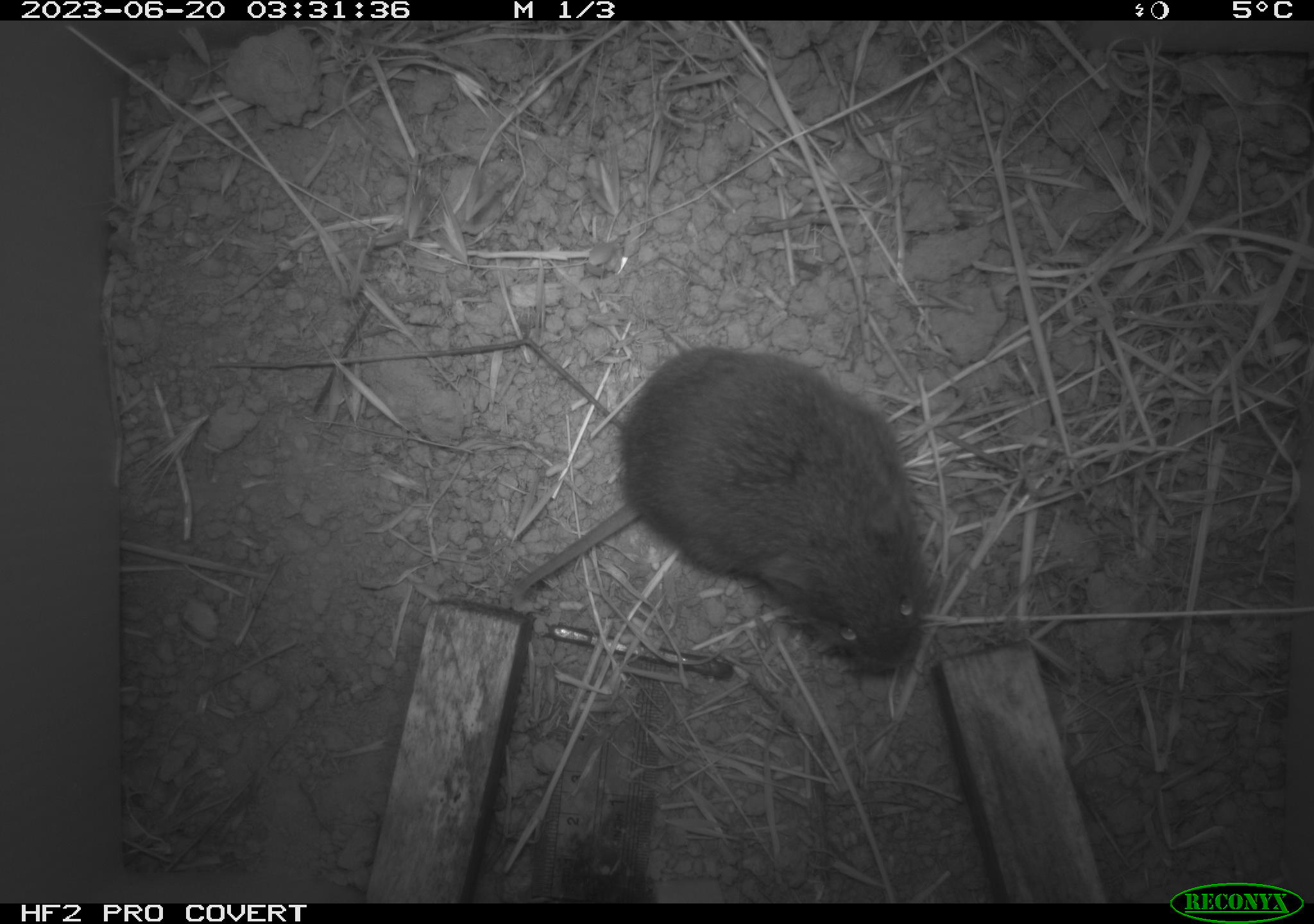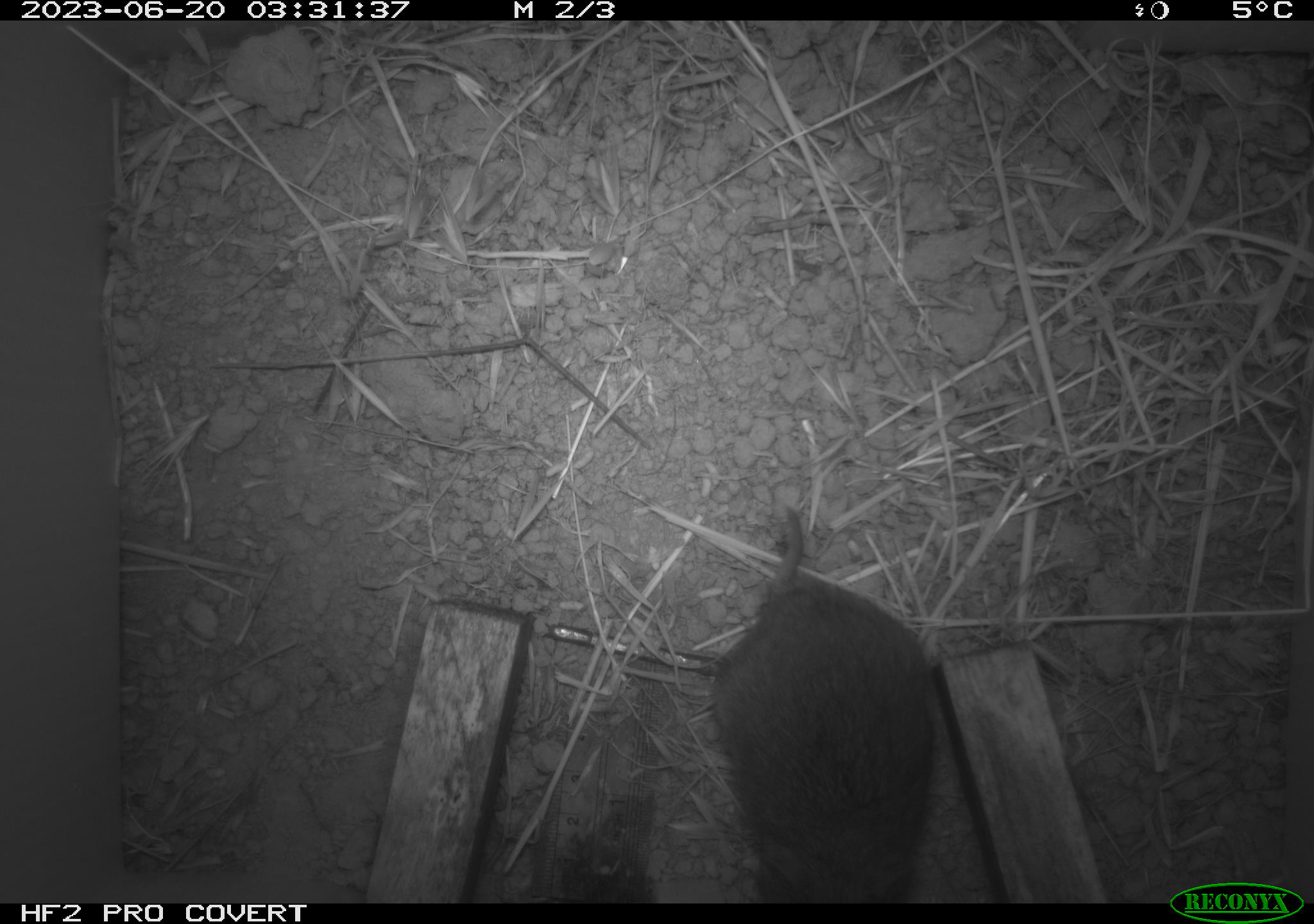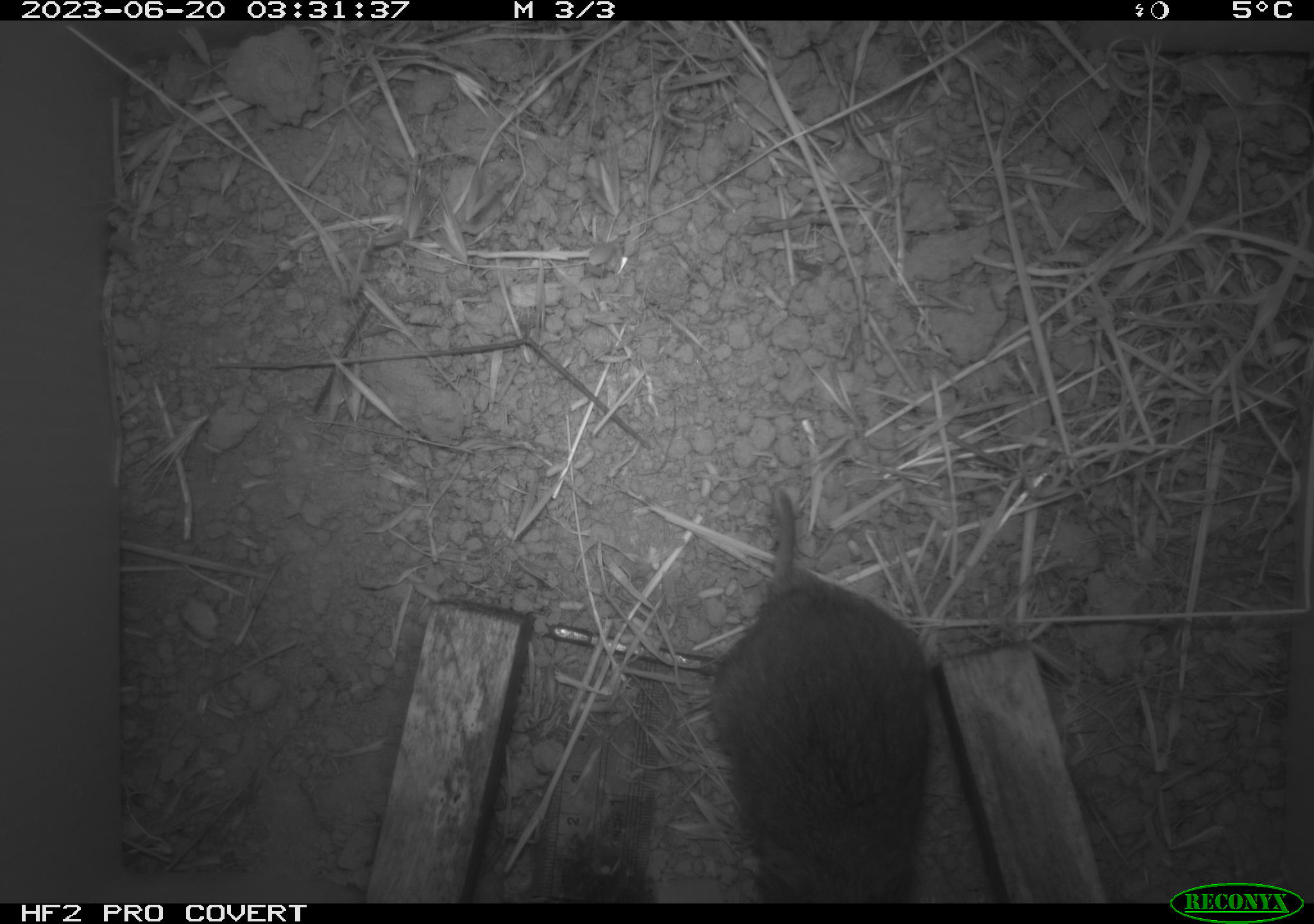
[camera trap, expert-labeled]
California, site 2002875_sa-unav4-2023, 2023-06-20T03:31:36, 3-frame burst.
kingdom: Animalia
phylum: Chordata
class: Mammalia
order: Rodentia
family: Cricetidae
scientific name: Arvicolinae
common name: voles, lemmings, and muskrats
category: arvicolinae subfamily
Arvicolinae subfamily (voles, lemmings, and muskrats) (Arvicolinae).